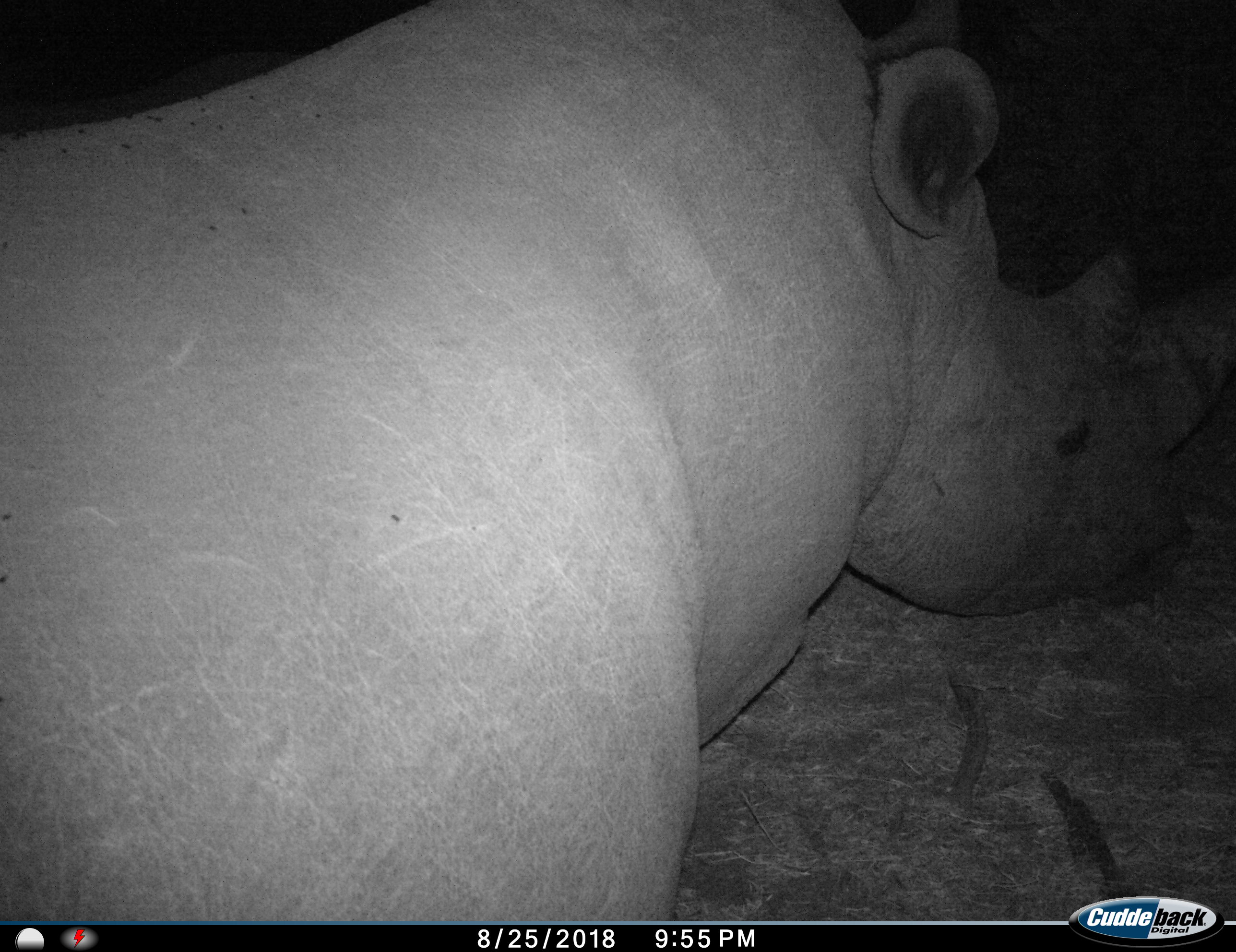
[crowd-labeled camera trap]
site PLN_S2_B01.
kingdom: Animalia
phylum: Chordata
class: Mammalia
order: Perissodactyla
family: Rhinocerotidae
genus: Ceratotherium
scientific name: Ceratotherium simum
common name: white rhinoceros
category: rhinoceroswhite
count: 1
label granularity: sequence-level